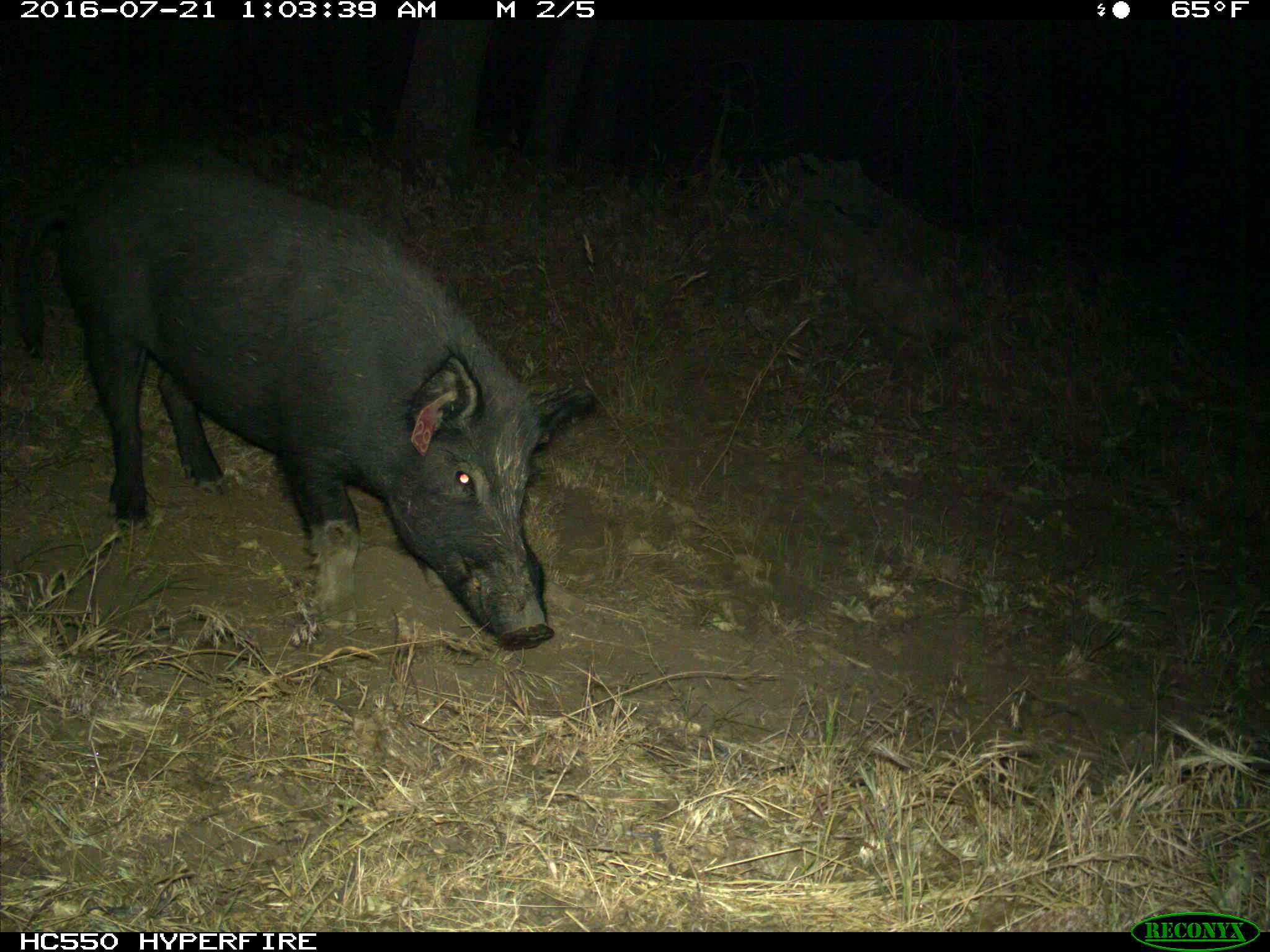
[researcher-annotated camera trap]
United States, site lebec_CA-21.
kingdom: Animalia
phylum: Chordata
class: Mammalia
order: Artiodactyla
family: Suidae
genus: Sus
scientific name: Sus scrofa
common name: wild boar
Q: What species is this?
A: Sus scrofa (wild boar).